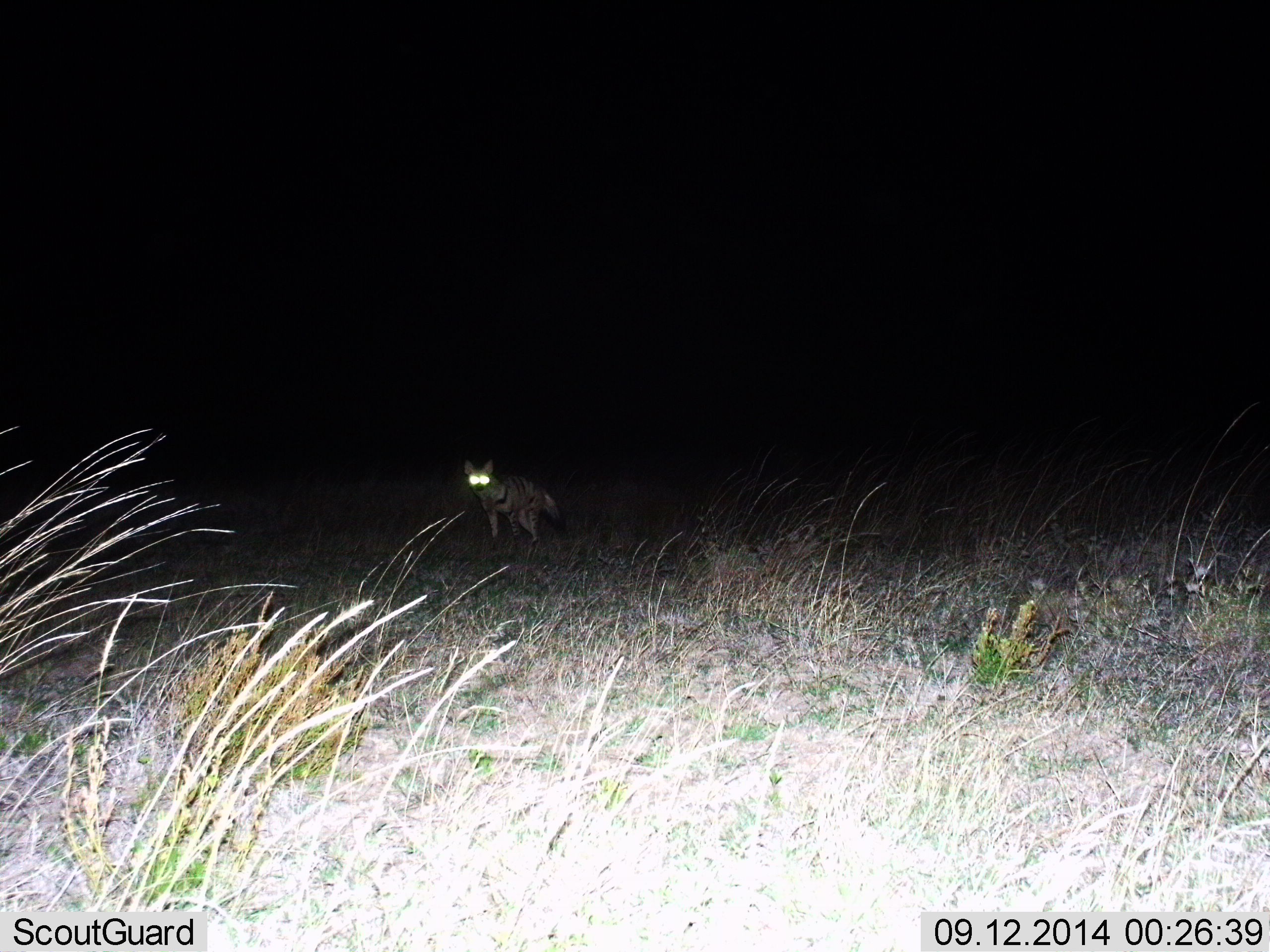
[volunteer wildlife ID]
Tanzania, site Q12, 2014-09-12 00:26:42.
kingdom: Animalia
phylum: Chordata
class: Mammalia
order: Carnivora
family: Hyaenidae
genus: Hyaena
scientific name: Hyaena hyaena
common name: striped hyena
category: hyenastriped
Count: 1.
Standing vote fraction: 88%.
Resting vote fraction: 0%.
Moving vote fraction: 12%.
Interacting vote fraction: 0%.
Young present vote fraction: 0%.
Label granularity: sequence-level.